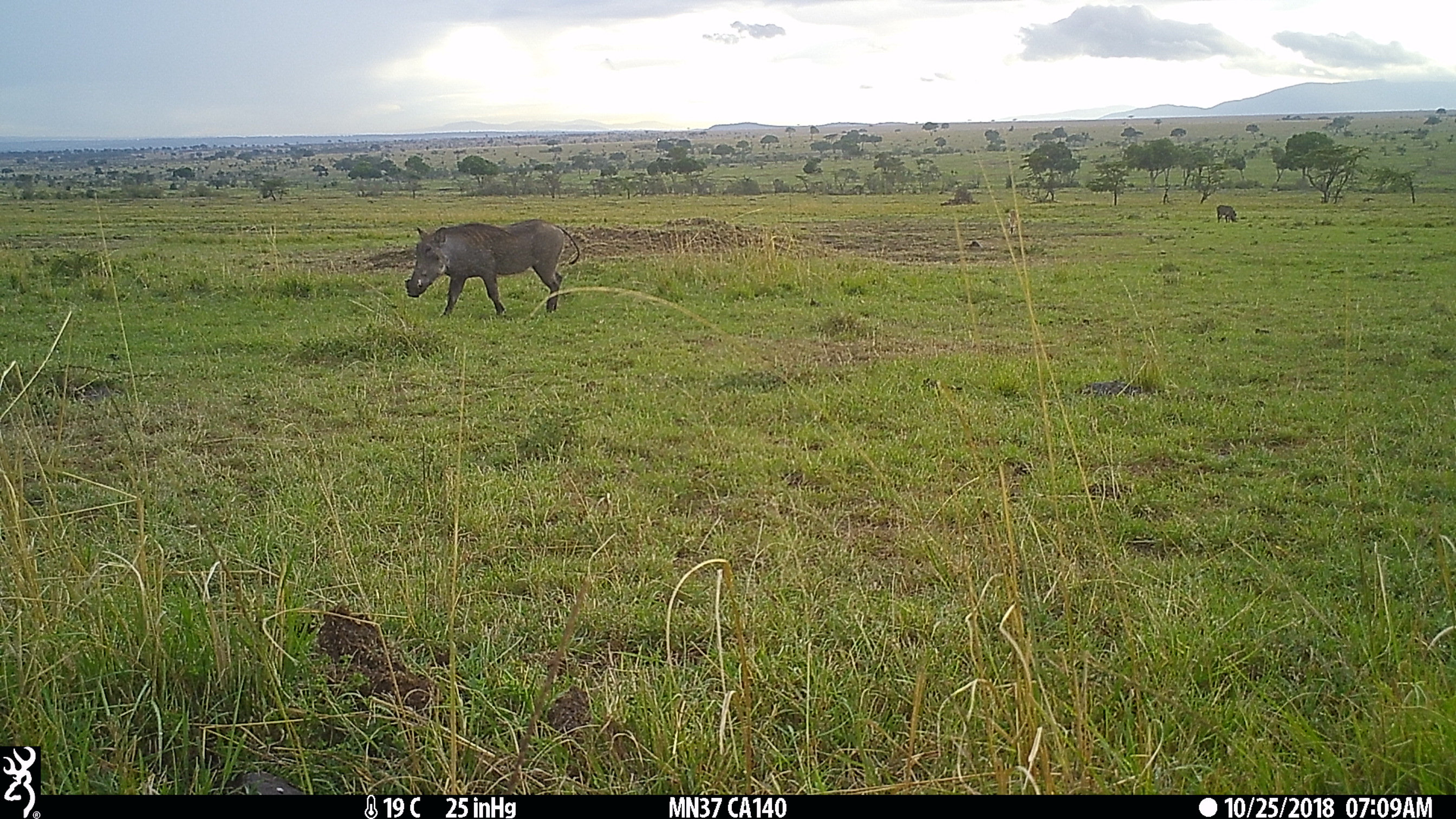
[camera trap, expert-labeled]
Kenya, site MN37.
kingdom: Animalia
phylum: Chordata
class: Mammalia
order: Artiodactyla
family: Suidae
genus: Phacochoerus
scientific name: Phacochoerus africanus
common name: common warthog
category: warthog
Warthog (common warthog) (Phacochoerus africanus).